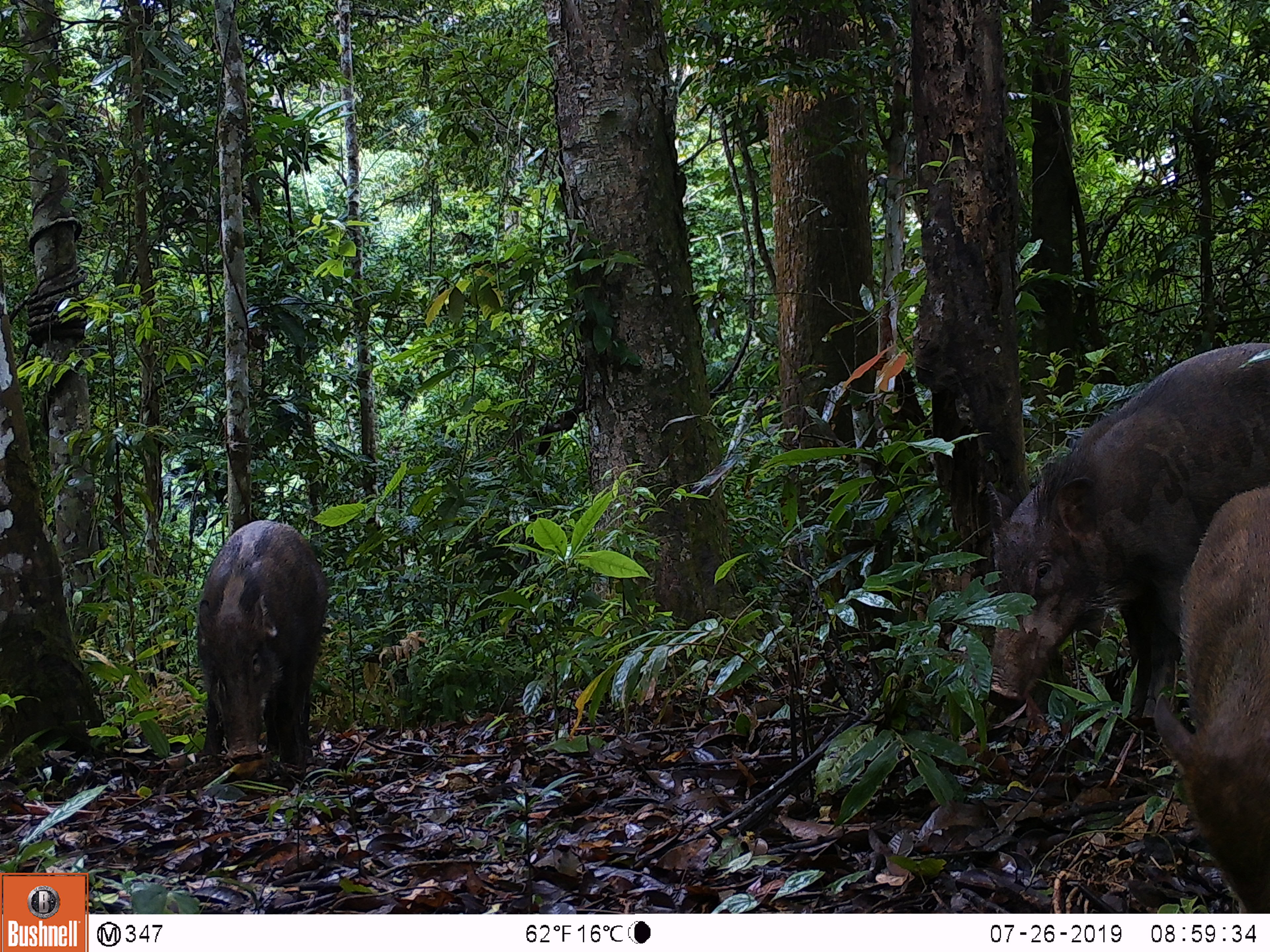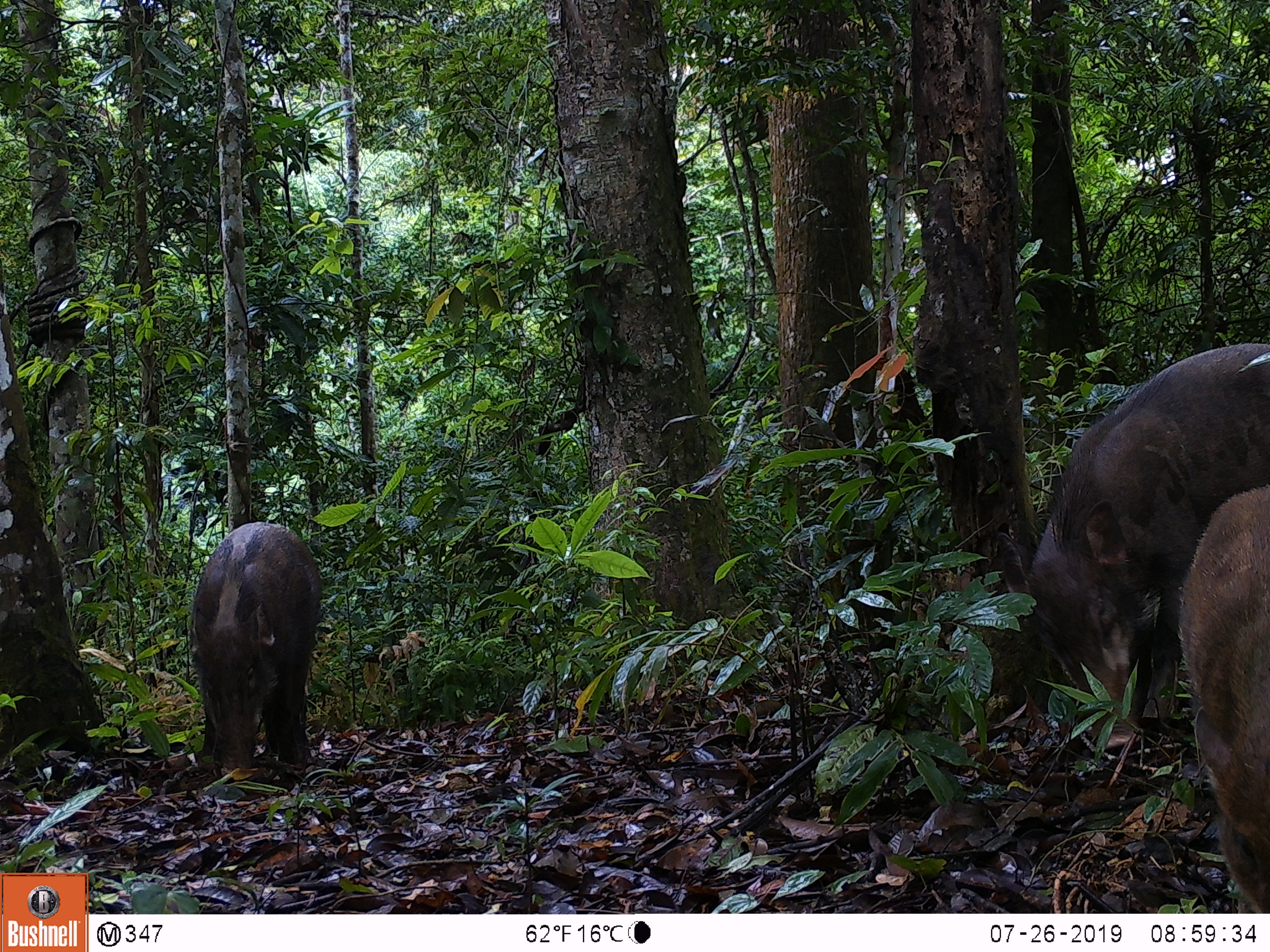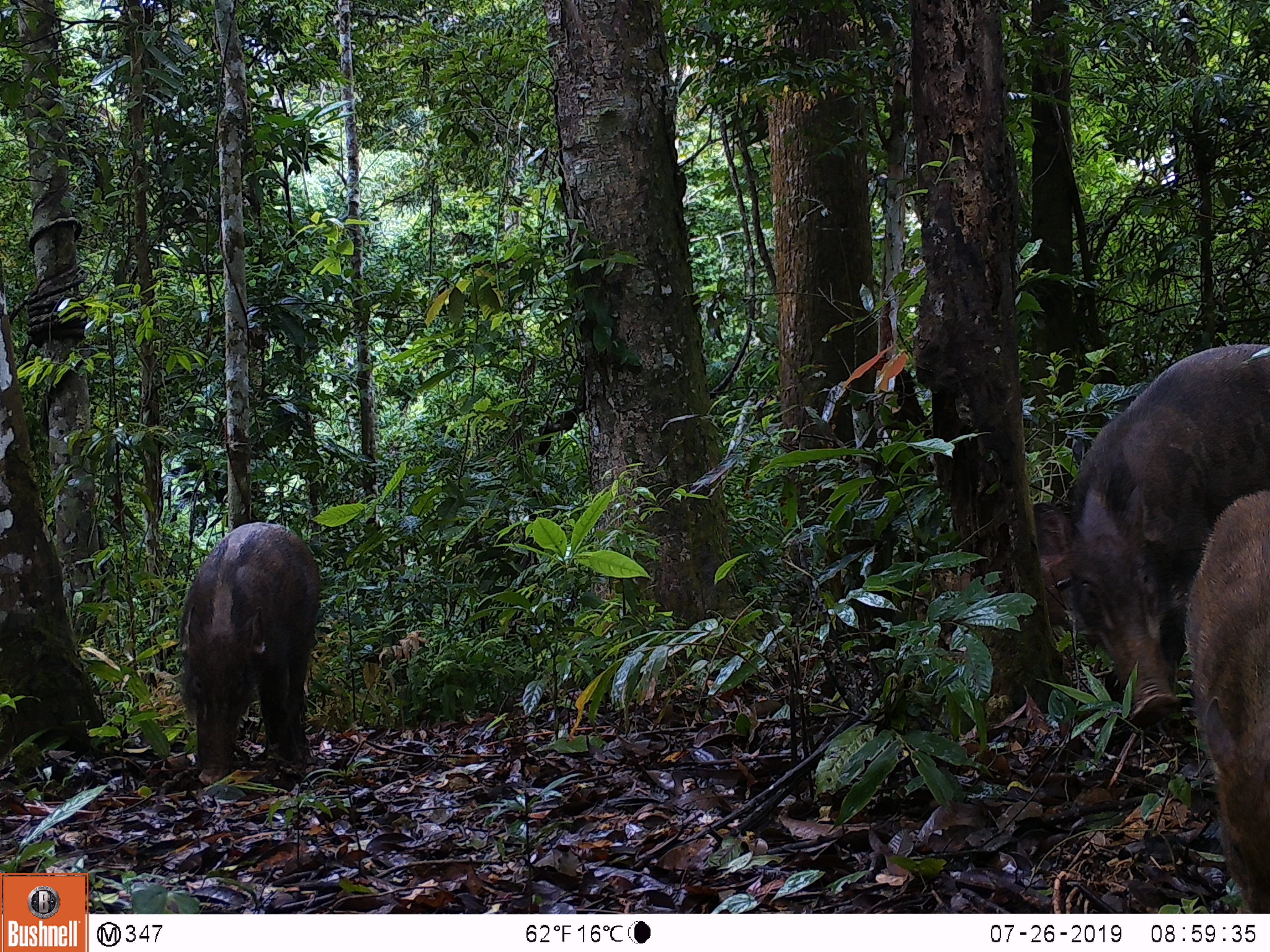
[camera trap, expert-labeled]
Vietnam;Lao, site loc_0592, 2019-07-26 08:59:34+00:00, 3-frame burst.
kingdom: Animalia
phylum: Chordata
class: Mammalia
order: Artiodactyla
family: Suidae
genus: Sus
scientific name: Sus scrofa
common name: eurasian wild pig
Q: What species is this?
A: Eurasian wild pig (Sus scrofa).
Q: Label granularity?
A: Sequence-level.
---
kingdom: Animalia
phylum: Chordata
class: Aves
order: Galliformes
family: Phasianidae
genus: Polyplectron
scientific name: Polyplectron bicalcaratum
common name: gray peacock-pheasant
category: grey peacock pheasant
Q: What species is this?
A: Grey peacock pheasant (gray peacock-pheasant) (Polyplectron bicalcaratum).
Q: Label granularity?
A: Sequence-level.